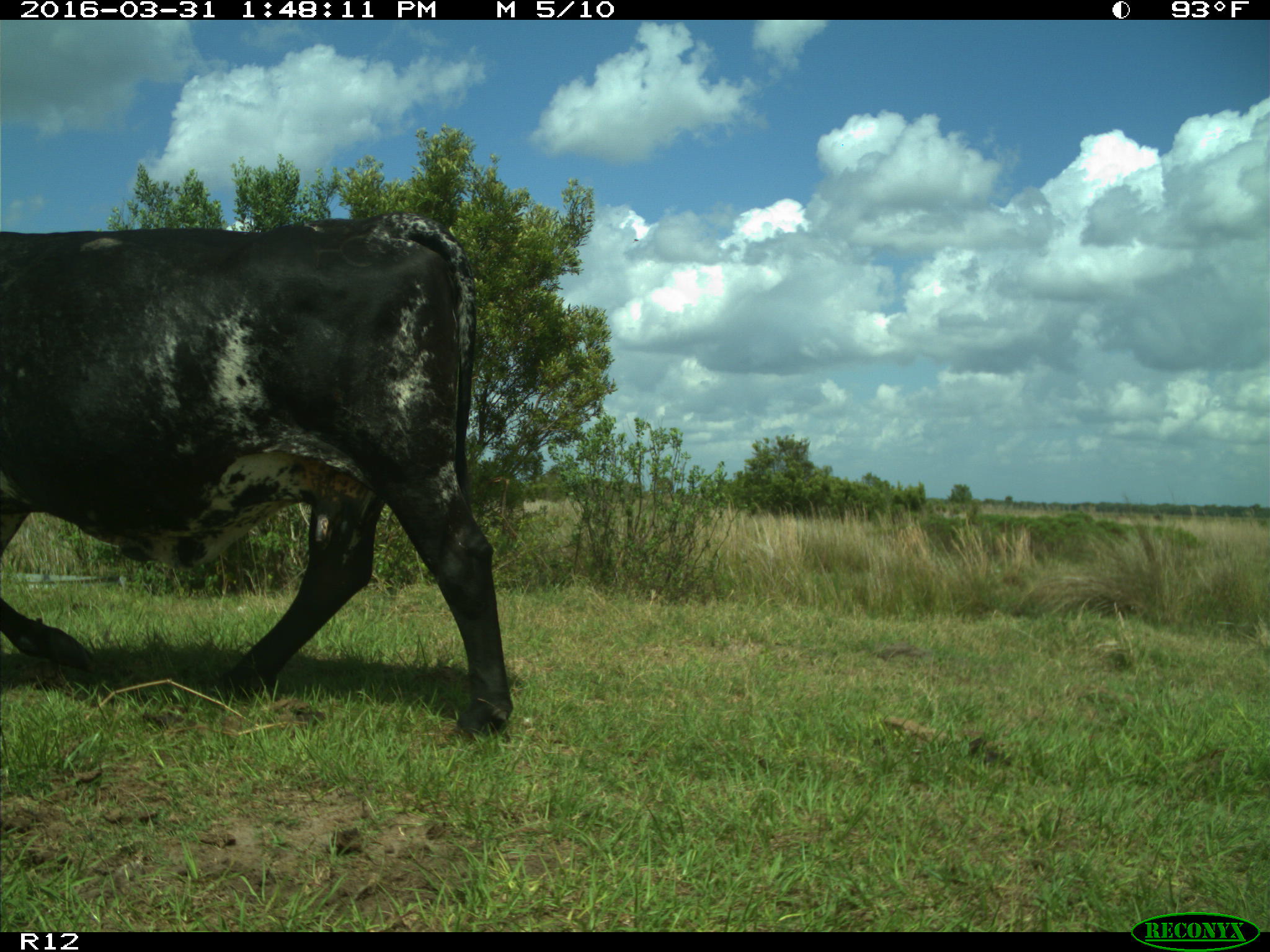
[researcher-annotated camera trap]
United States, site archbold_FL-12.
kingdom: Animalia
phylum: Chordata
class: Mammalia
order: Artiodactyla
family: Bovidae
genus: Bos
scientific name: Bos taurus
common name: domestic cow